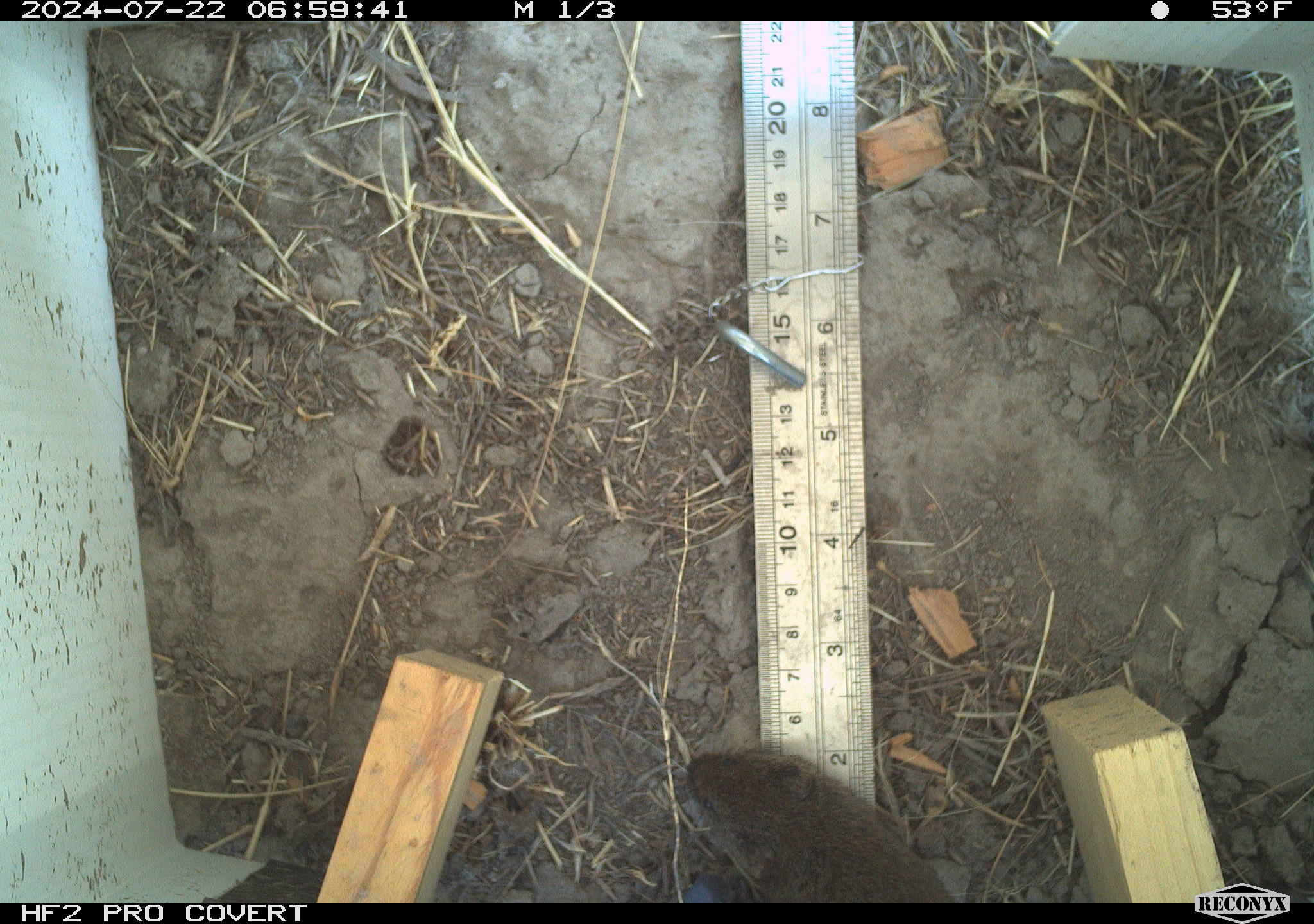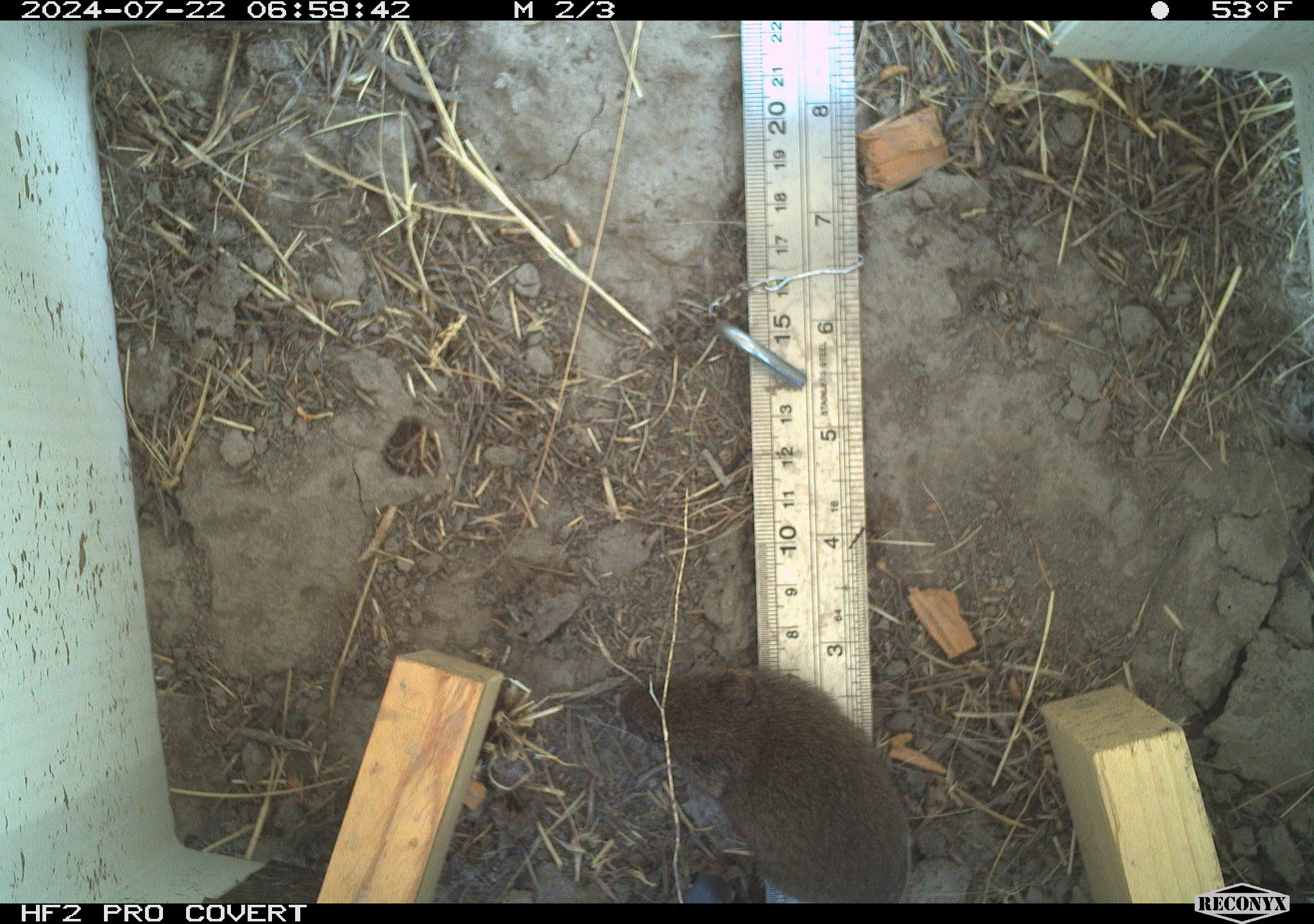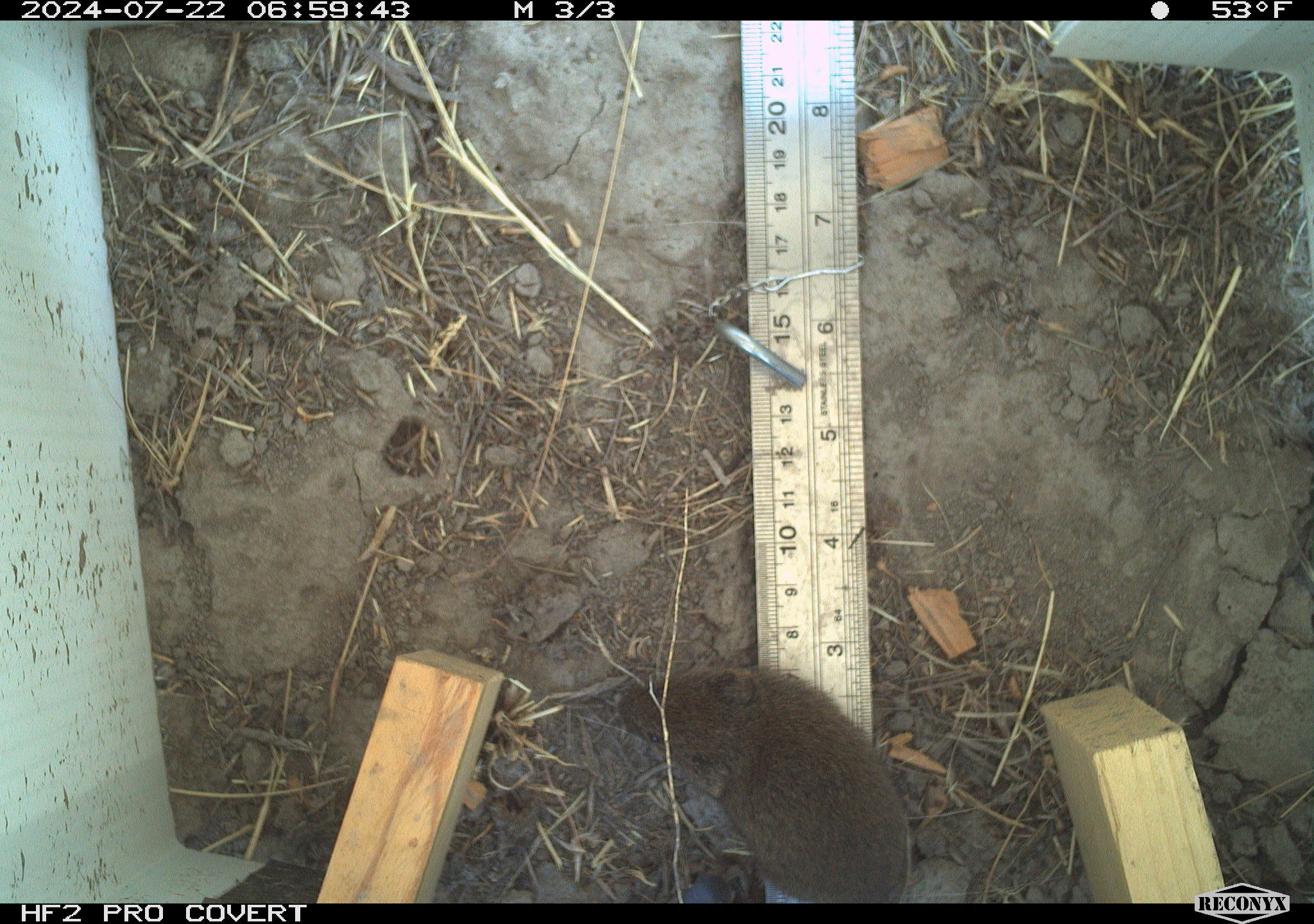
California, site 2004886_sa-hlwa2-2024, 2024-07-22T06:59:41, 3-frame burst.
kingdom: Animalia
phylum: Chordata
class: Mammalia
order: Rodentia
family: Cricetidae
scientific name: Arvicolinae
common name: voles, lemmings, and muskrats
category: arvicolinae subfamily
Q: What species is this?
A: Arvicolinae subfamily (voles, lemmings, and muskrats) (Arvicolinae).